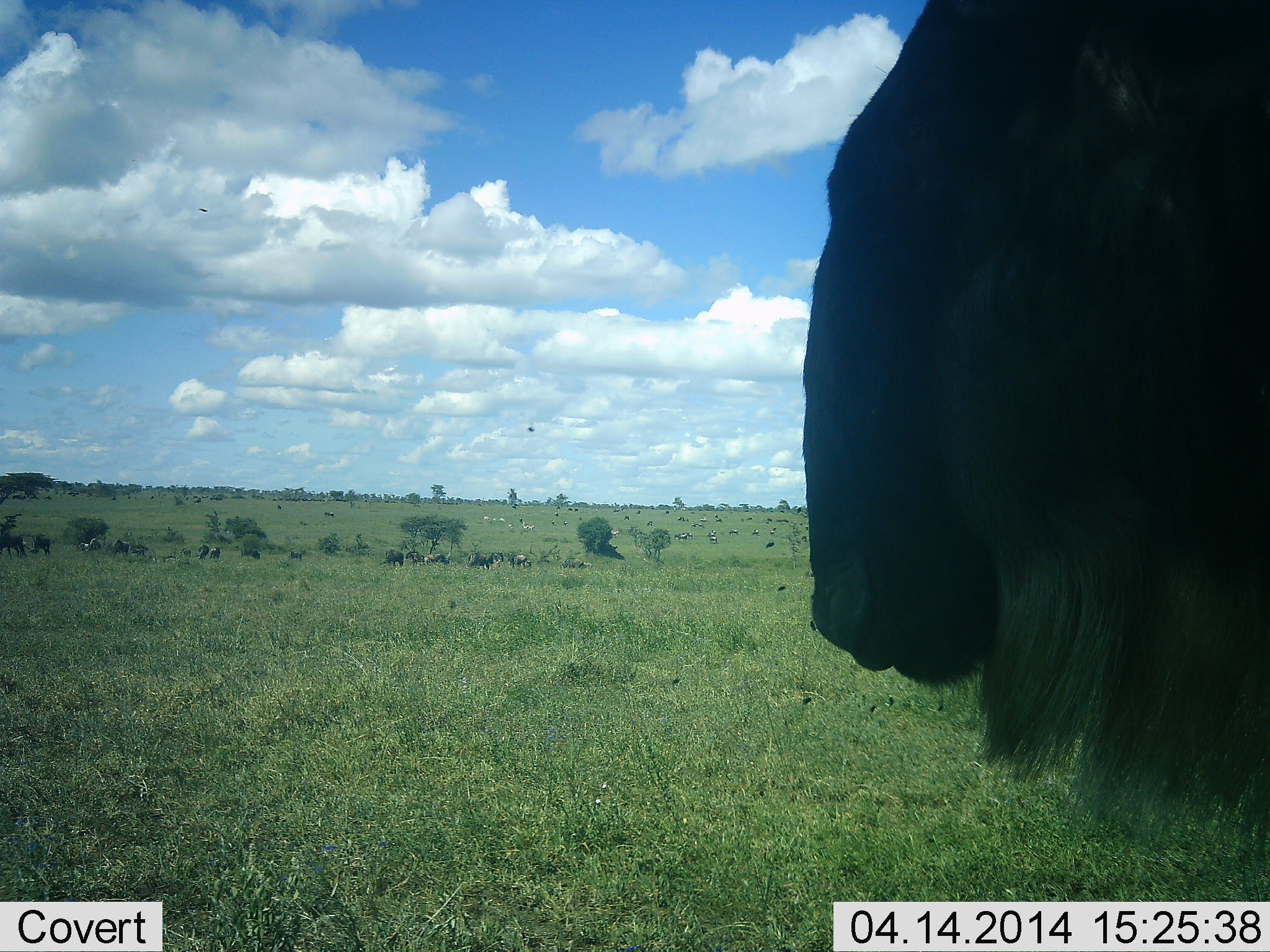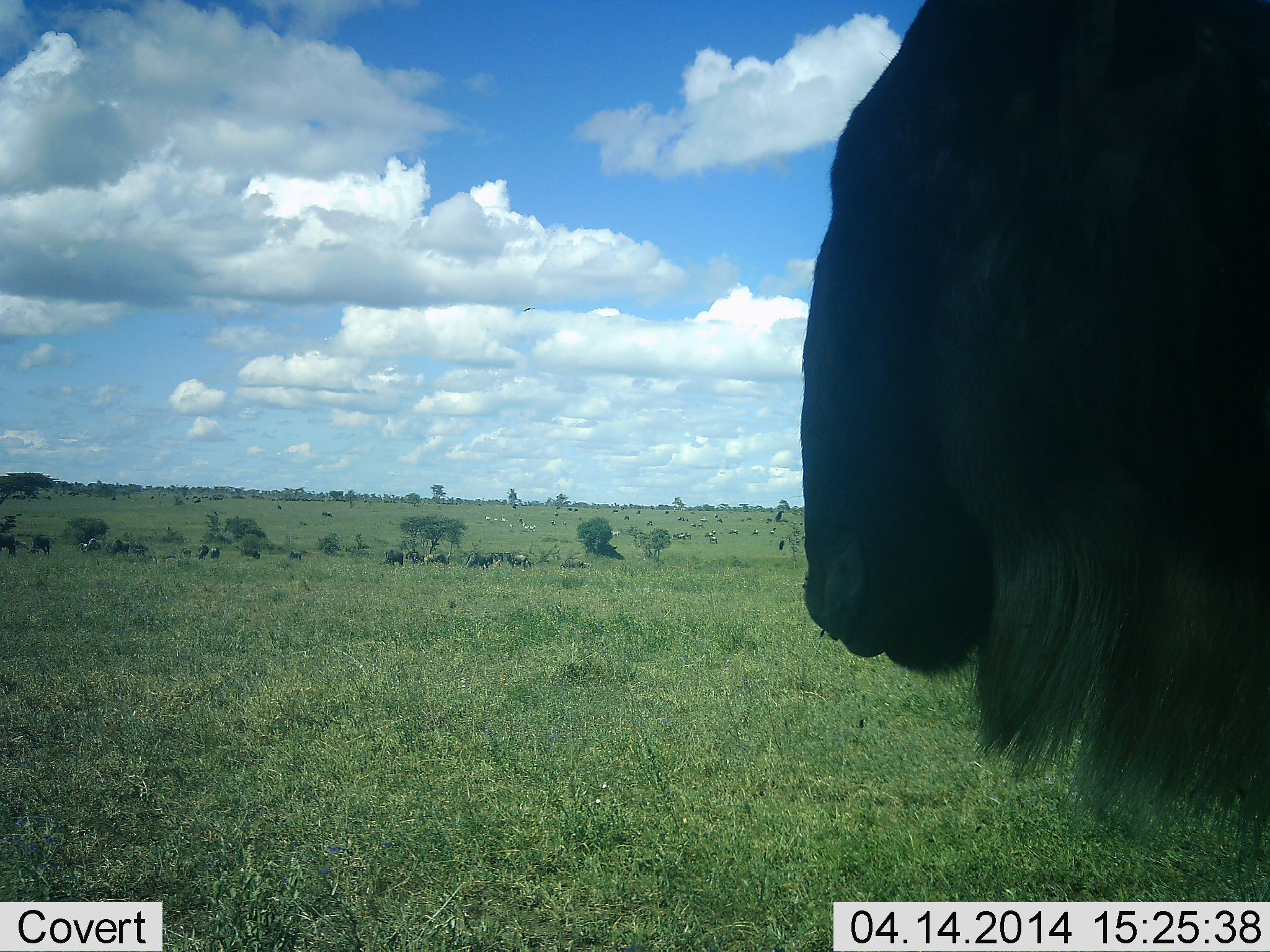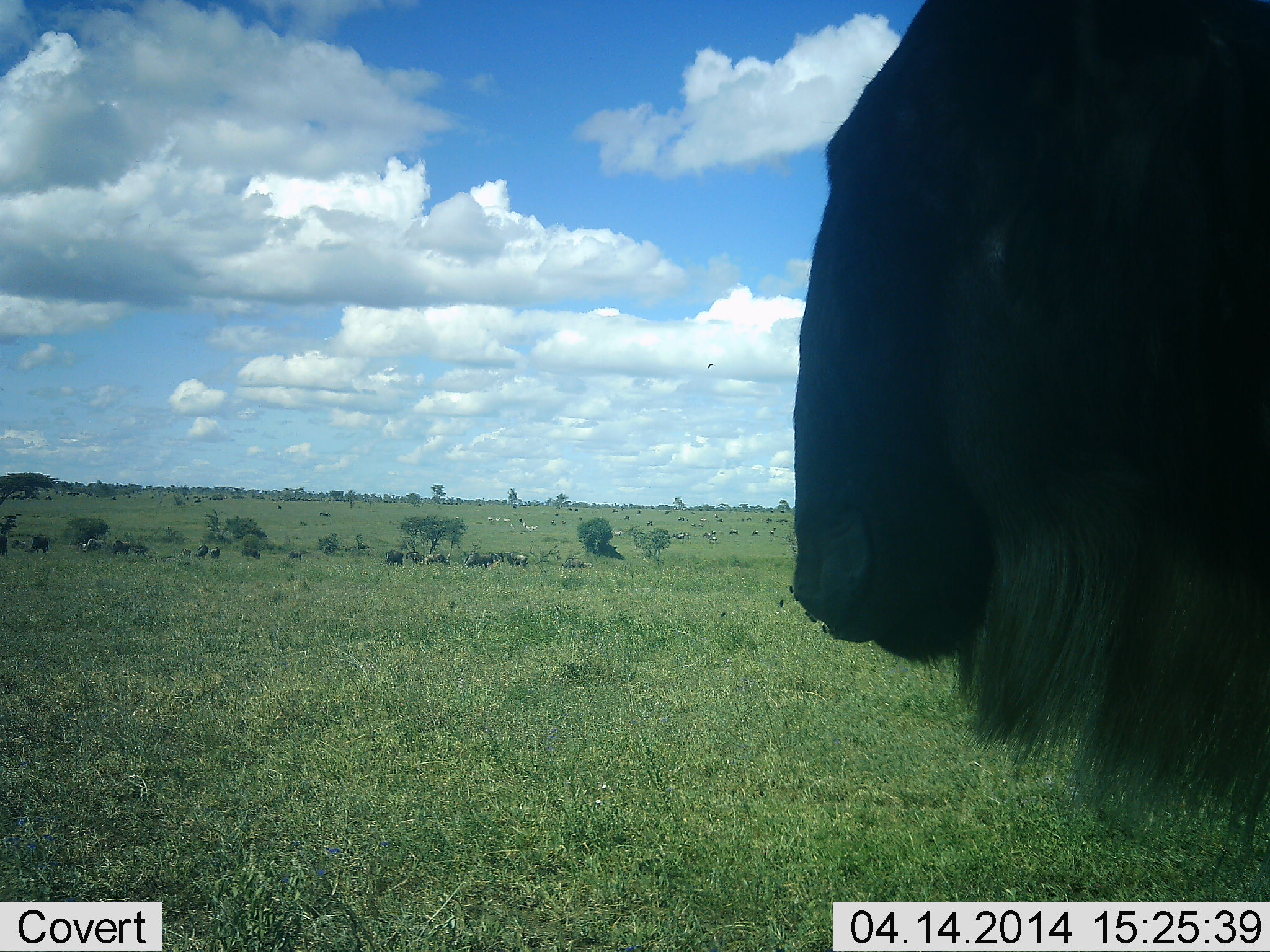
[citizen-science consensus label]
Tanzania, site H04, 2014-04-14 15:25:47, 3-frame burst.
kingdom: Animalia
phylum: Chordata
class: Mammalia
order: Artiodactyla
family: Bovidae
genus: Connochaetes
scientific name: Connochaetes taurinus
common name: blue wildebeest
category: wildebeest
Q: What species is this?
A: Wildebeest (blue wildebeest) (Connochaetes taurinus).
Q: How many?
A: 11-50.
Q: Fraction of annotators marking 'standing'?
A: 93%.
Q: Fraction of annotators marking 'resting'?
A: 7%.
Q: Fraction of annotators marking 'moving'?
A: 33%.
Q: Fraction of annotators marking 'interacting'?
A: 0%.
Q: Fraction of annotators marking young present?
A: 0%.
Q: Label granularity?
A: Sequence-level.